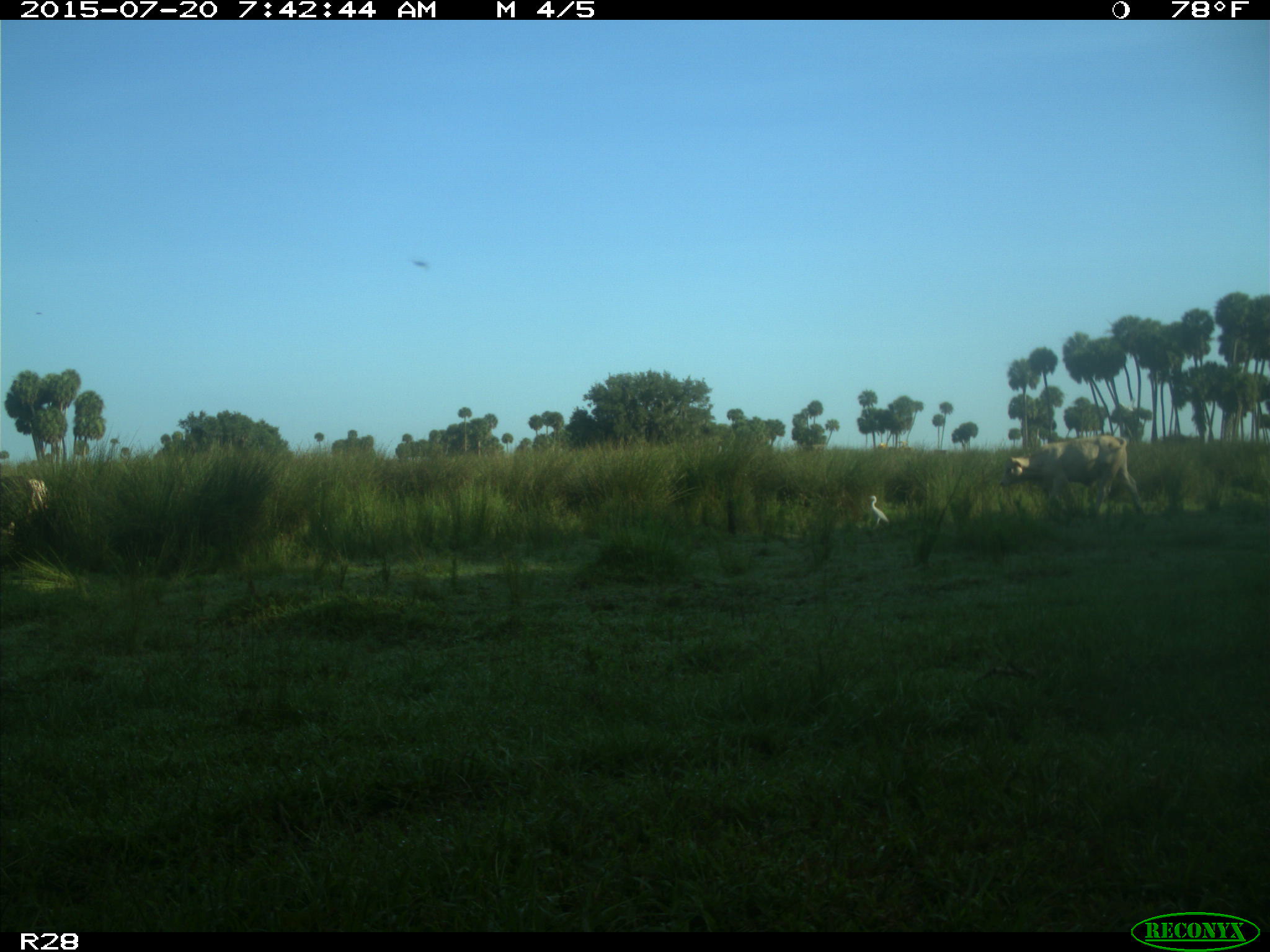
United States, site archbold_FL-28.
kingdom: Animalia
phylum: Chordata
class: Mammalia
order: Artiodactyla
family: Bovidae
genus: Bos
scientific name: Bos taurus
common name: domestic cow